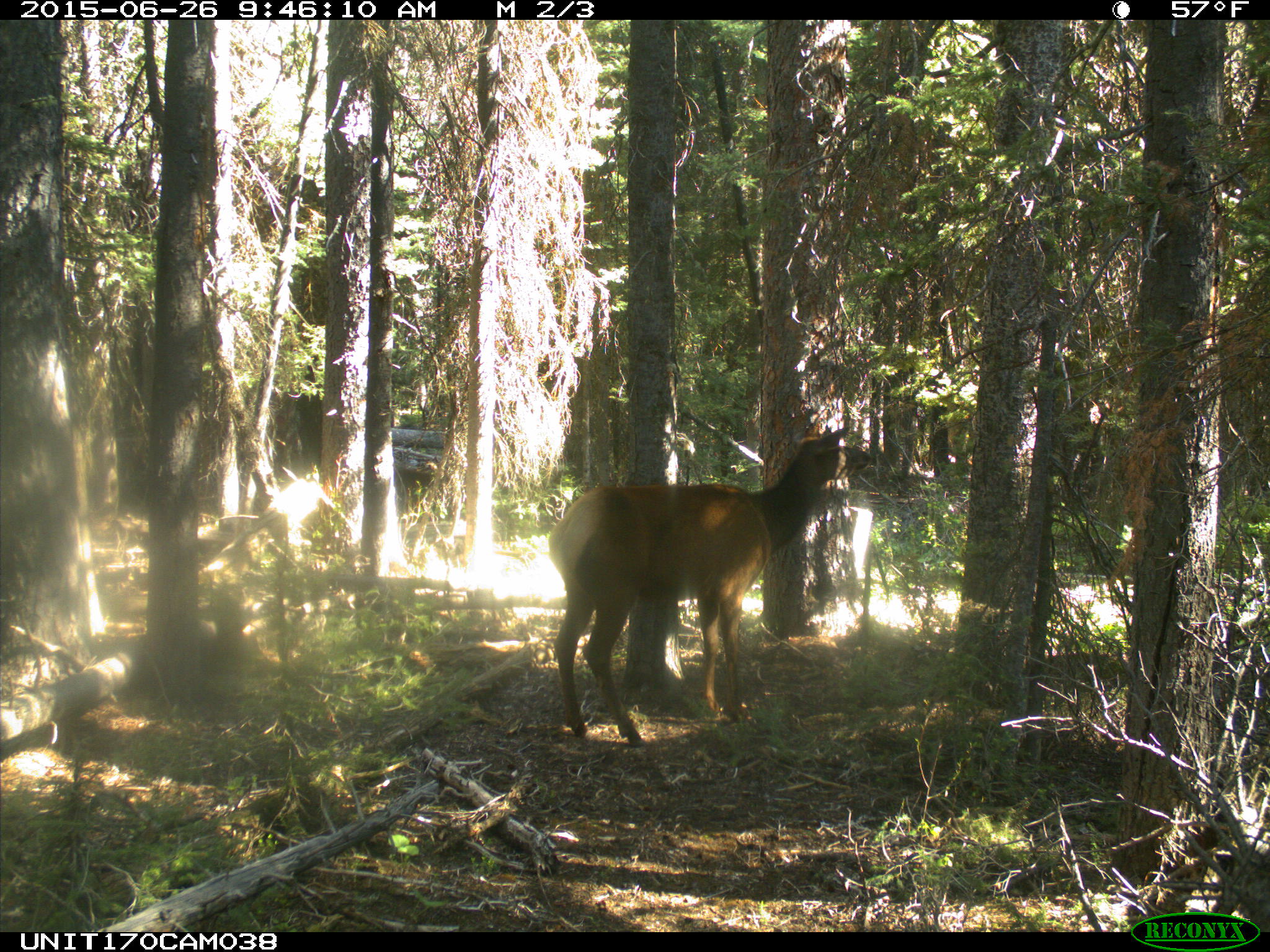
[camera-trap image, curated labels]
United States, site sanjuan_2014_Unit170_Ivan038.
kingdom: Animalia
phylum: Chordata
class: Mammalia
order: Artiodactyla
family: Cervidae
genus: Cervus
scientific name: Cervus elaphus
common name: red deer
Cervus elaphus (red deer).